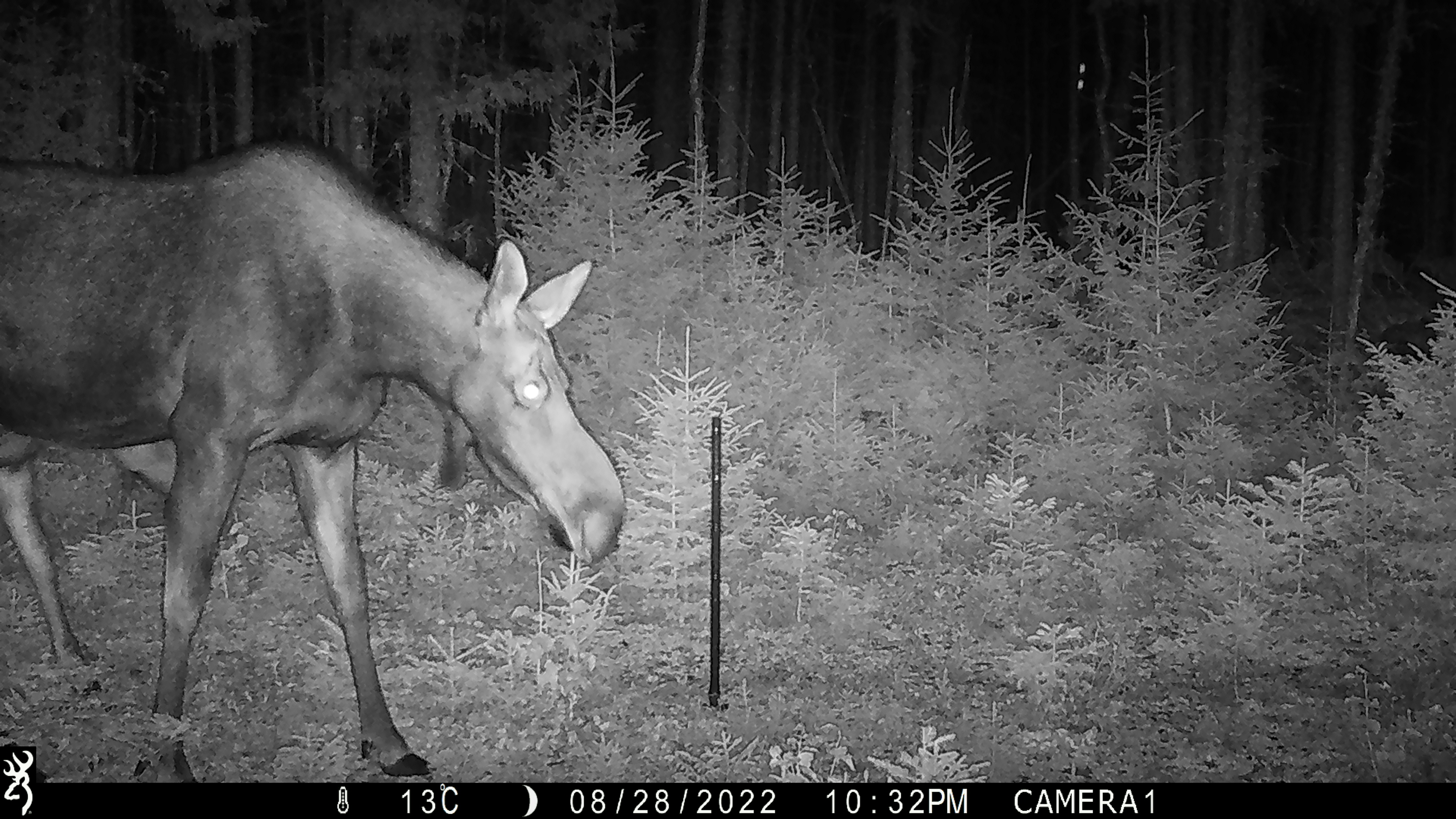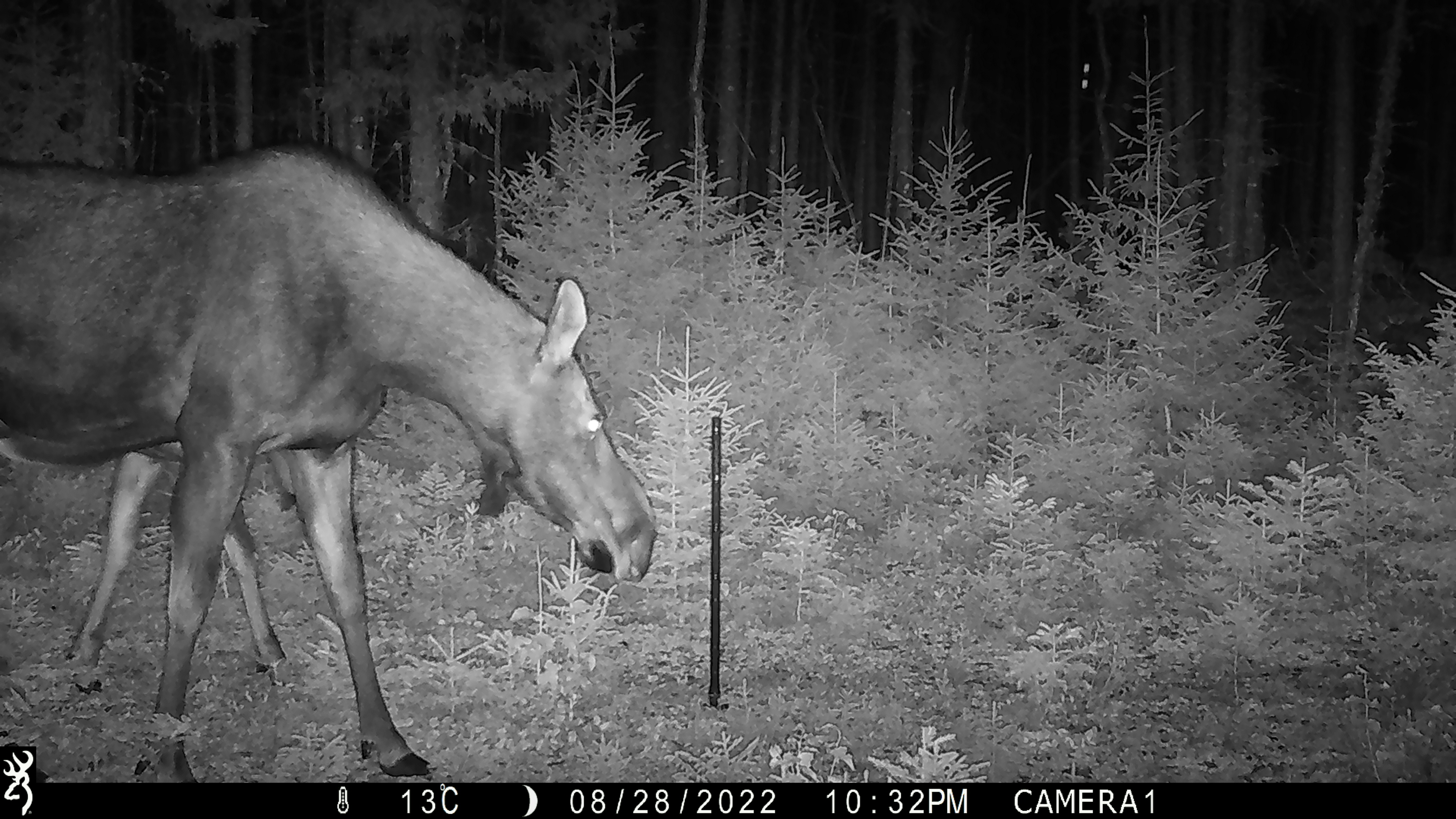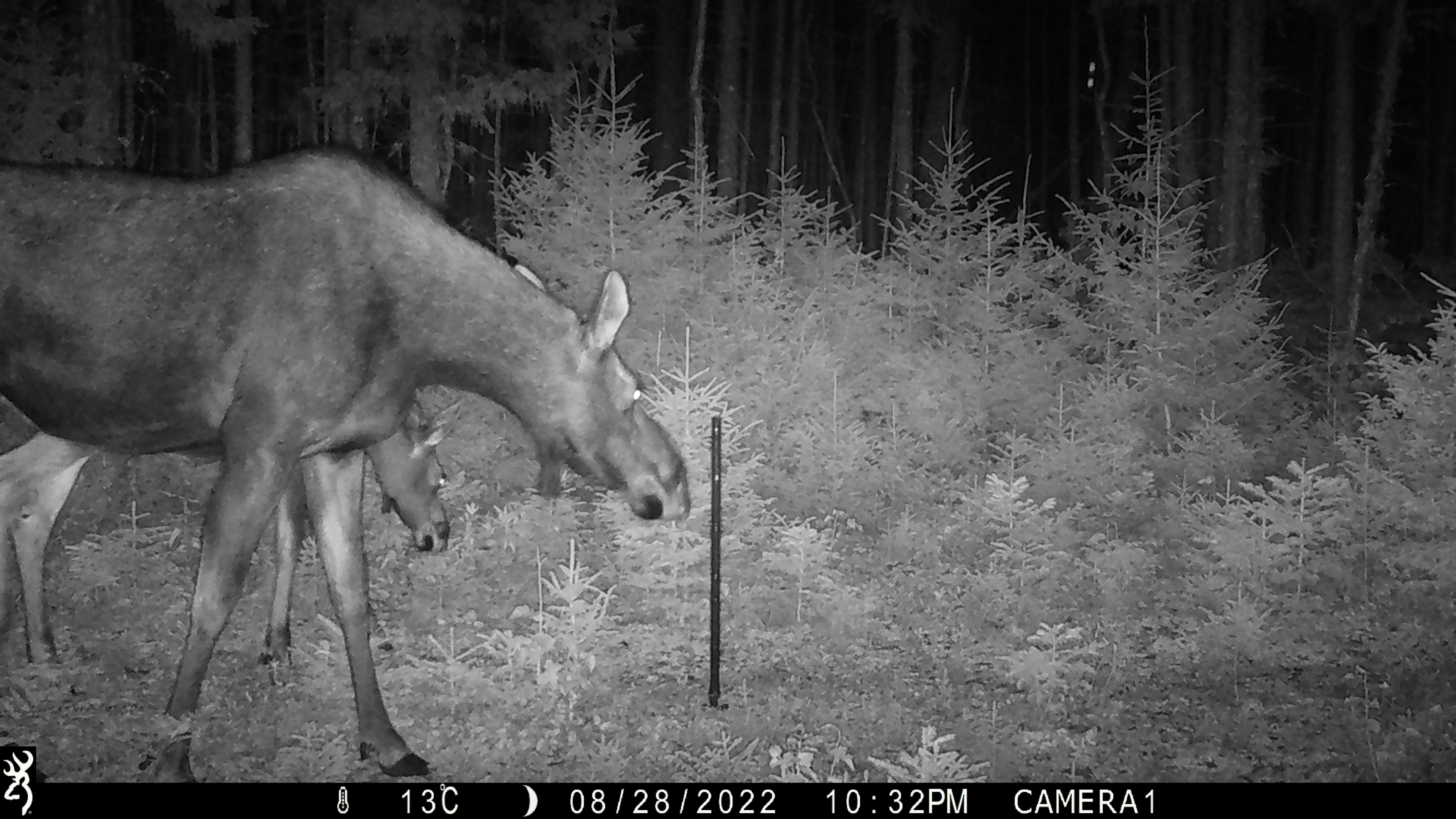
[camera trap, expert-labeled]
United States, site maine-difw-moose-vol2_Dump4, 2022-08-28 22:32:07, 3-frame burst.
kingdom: Animalia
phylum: Chordata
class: Mammalia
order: Artiodactyla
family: Cervidae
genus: Alces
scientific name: Alces alces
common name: moose